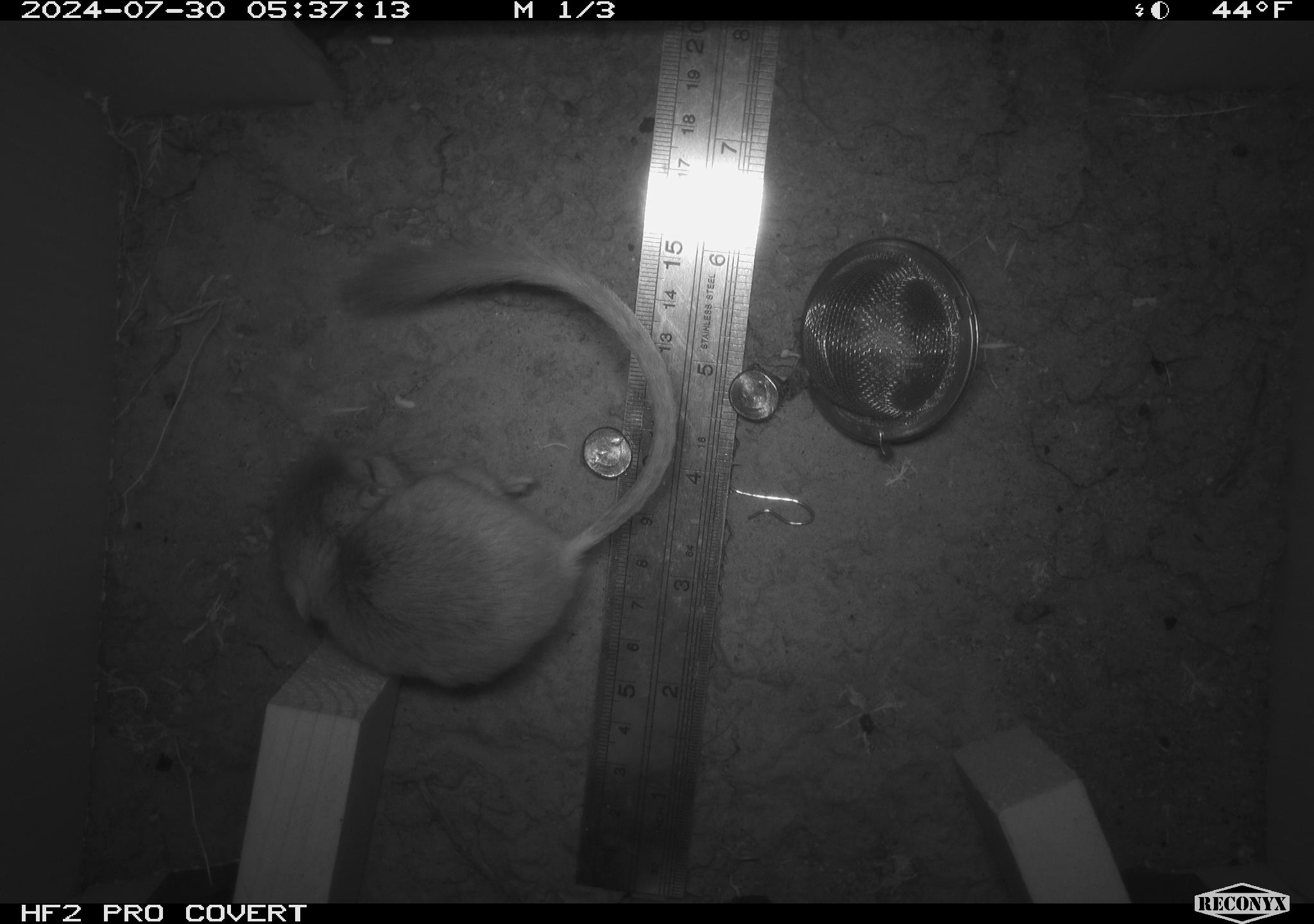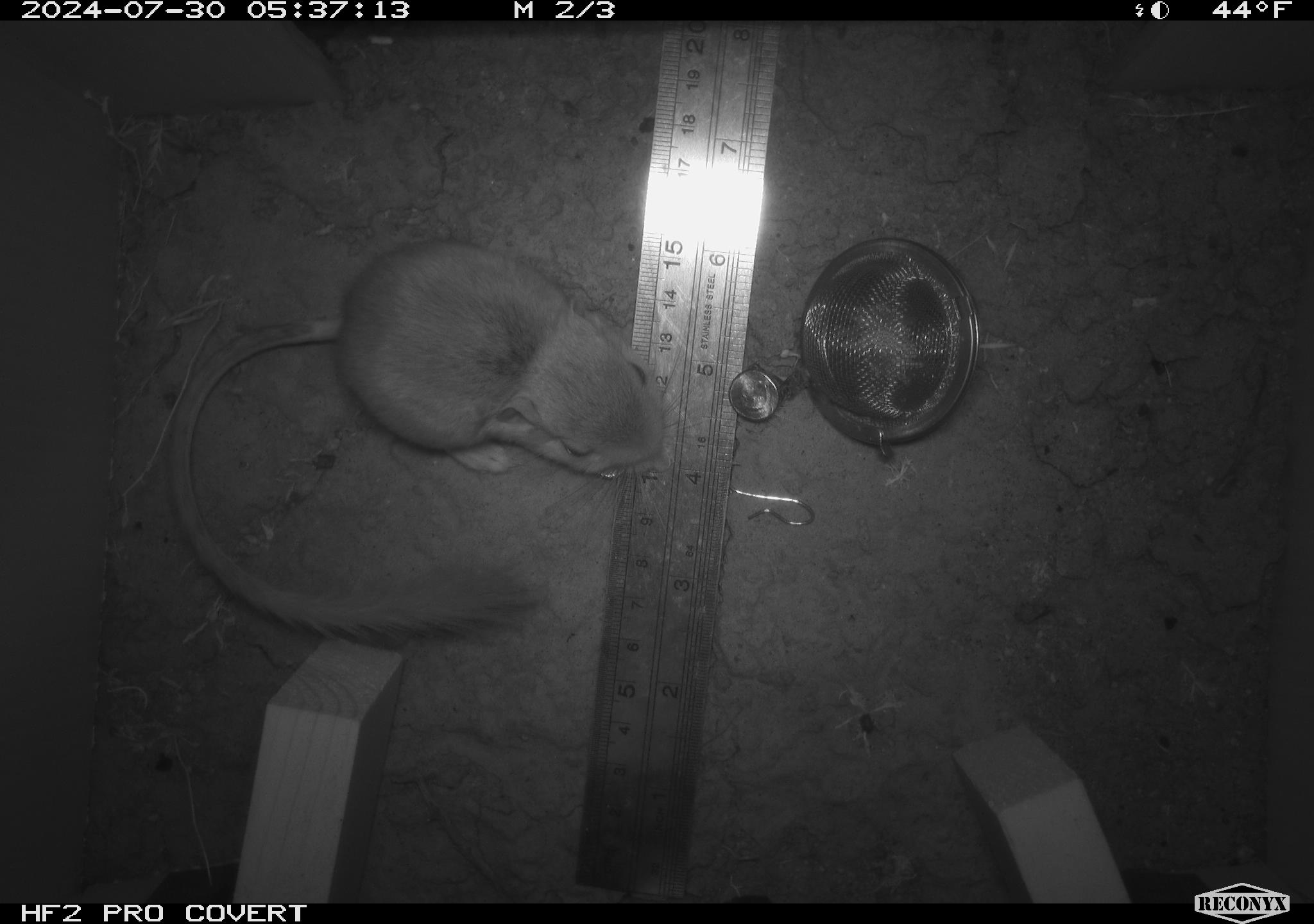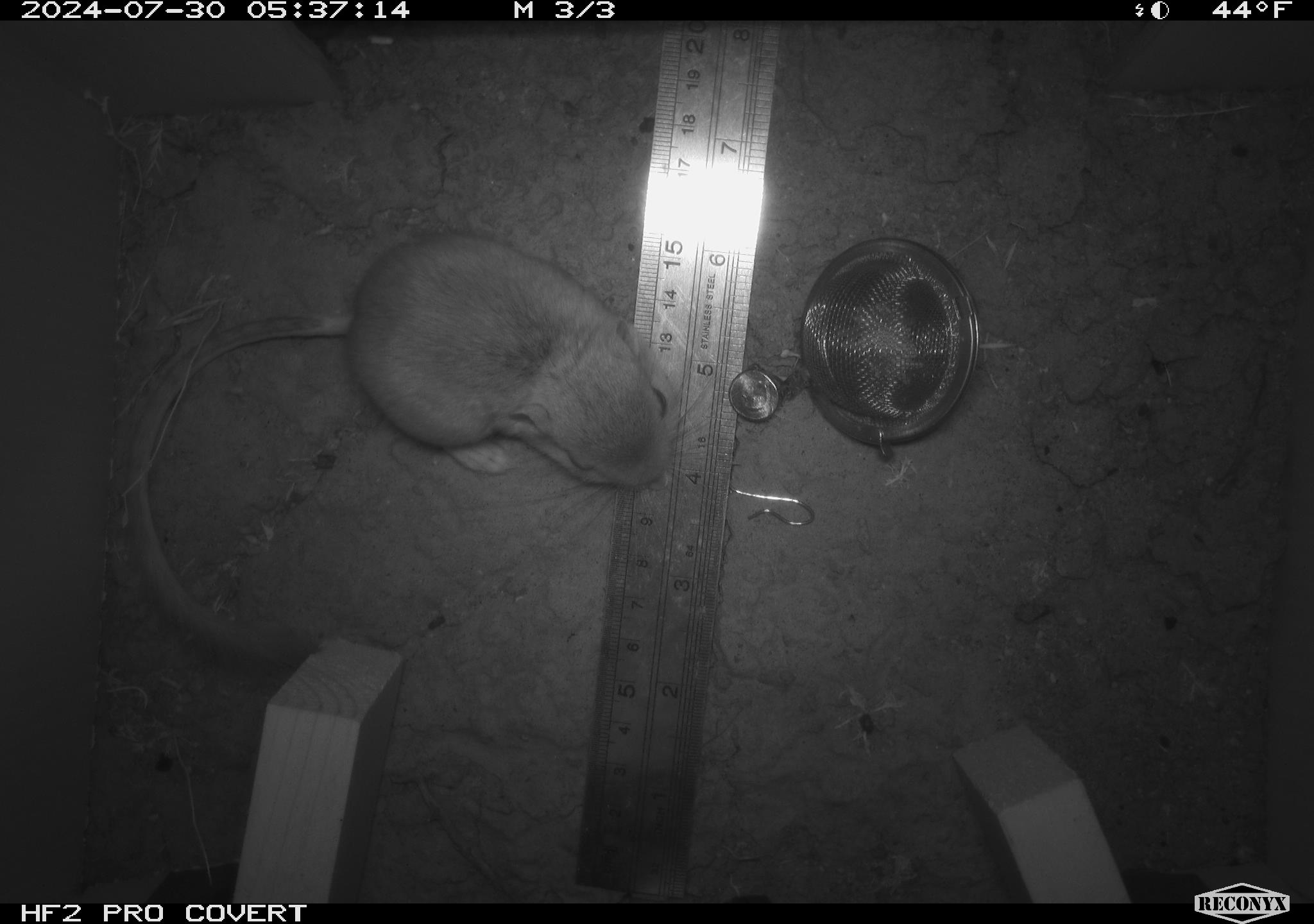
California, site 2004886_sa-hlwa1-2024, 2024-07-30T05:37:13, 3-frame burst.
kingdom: Animalia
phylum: Chordata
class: Mammalia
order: Rodentia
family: Heteromyidae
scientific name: Heteromyidae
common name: kangaroo rats and pocket mice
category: heteromyidae family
Heteromyidae family (kangaroo rats and pocket mice) (Heteromyidae).